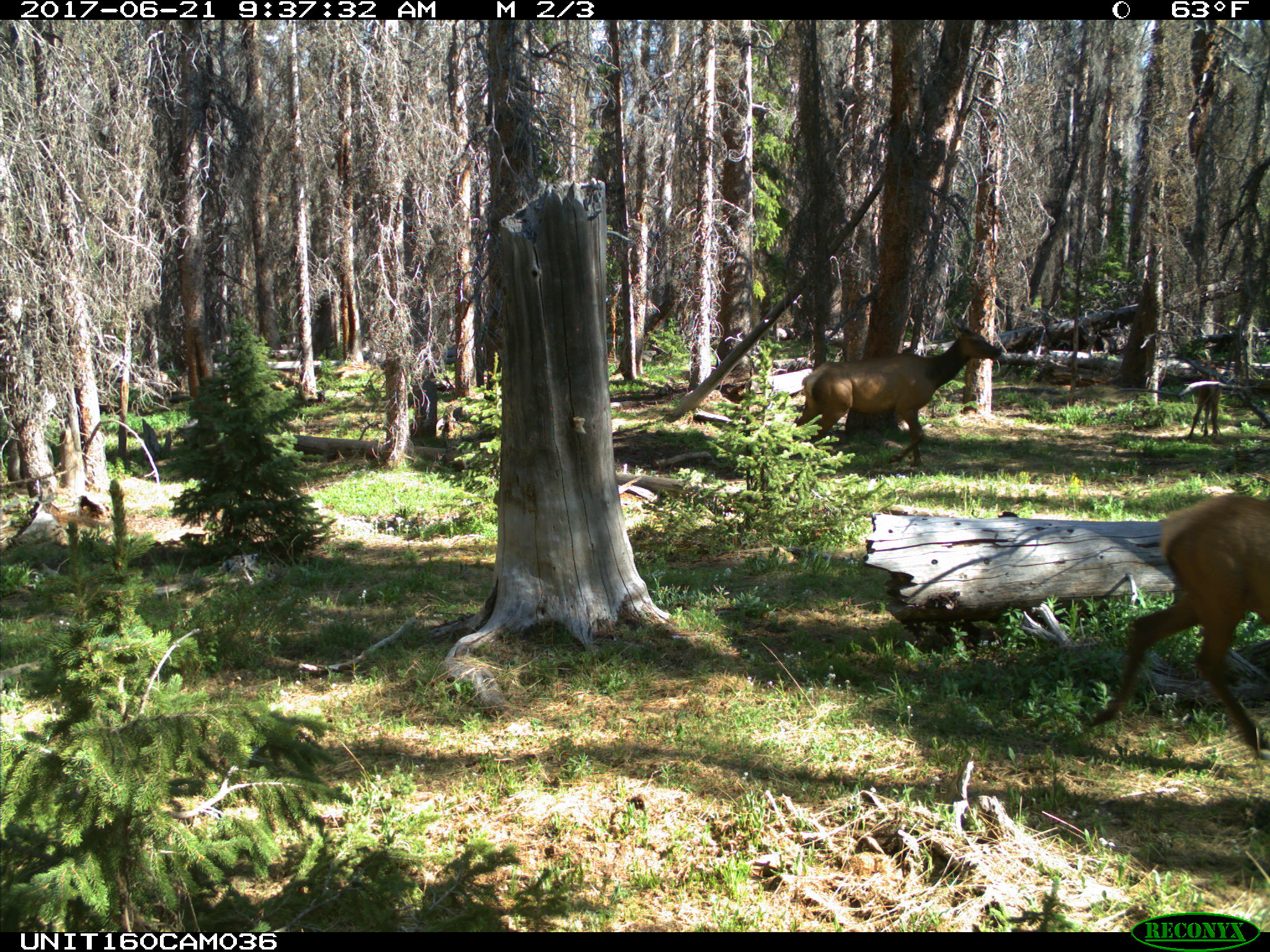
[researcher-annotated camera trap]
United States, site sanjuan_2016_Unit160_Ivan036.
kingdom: Animalia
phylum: Chordata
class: Mammalia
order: Artiodactyla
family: Cervidae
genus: Cervus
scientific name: Cervus elaphus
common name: red deer